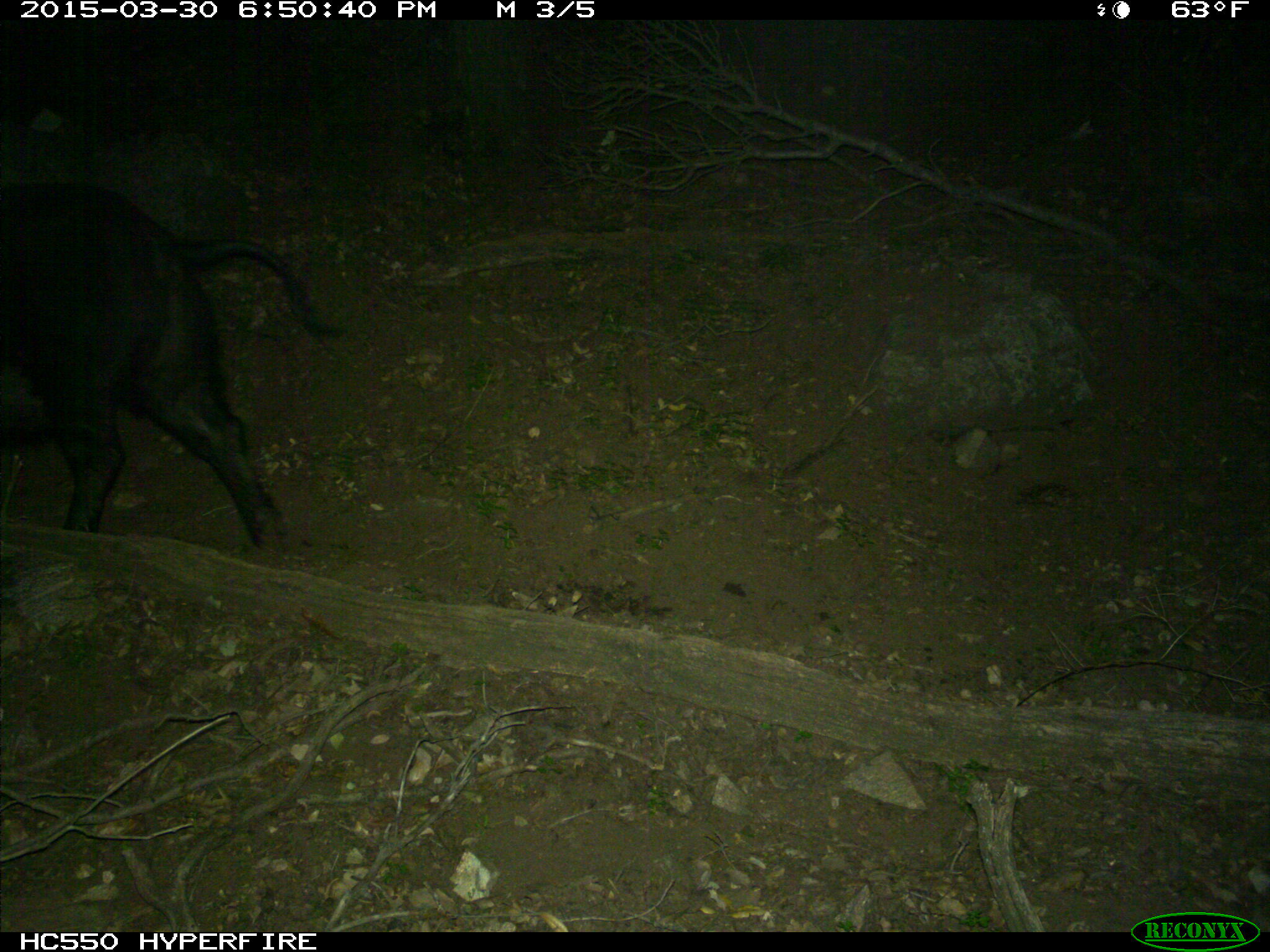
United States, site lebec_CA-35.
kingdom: Animalia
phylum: Chordata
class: Mammalia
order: Artiodactyla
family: Suidae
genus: Sus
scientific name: Sus scrofa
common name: wild boar